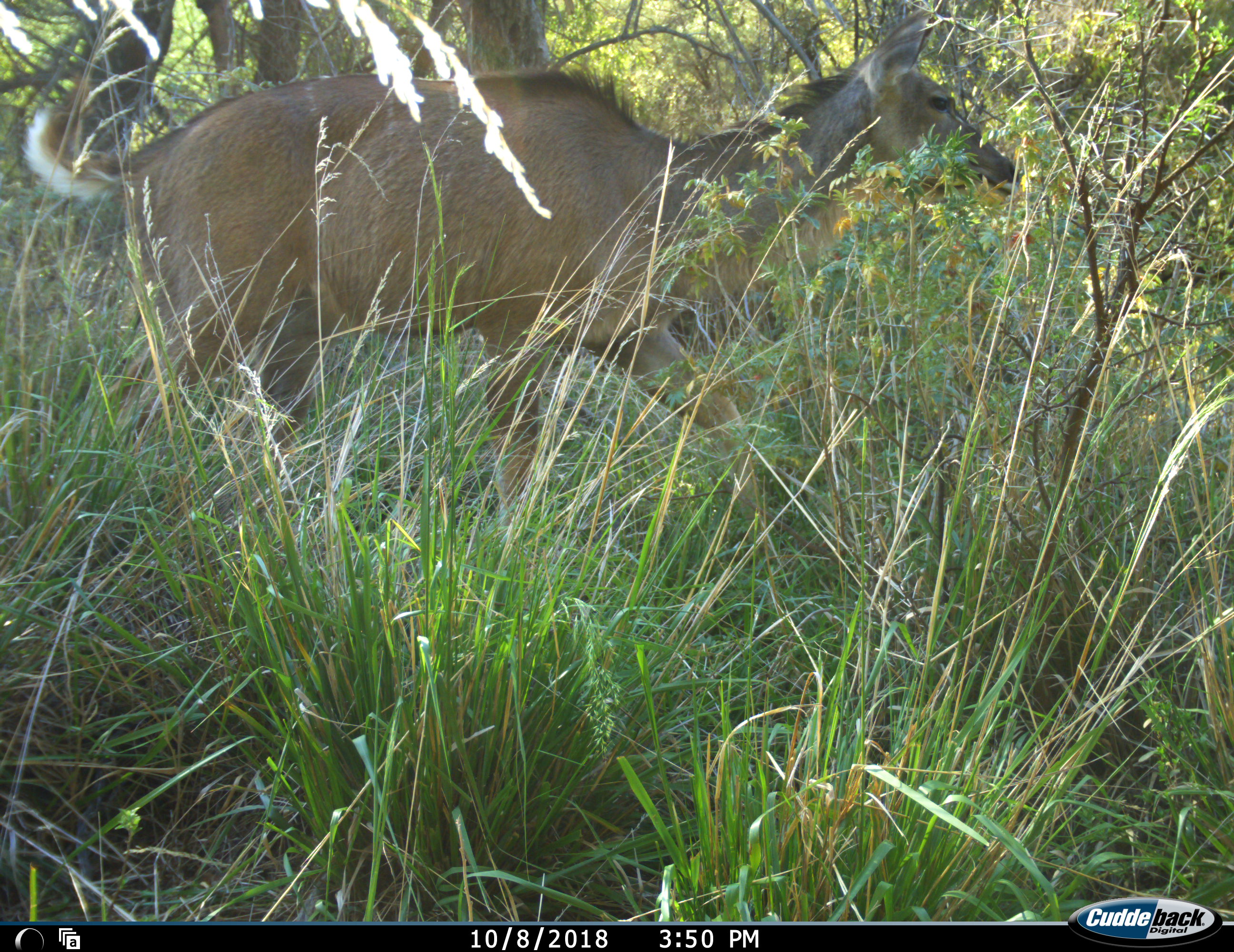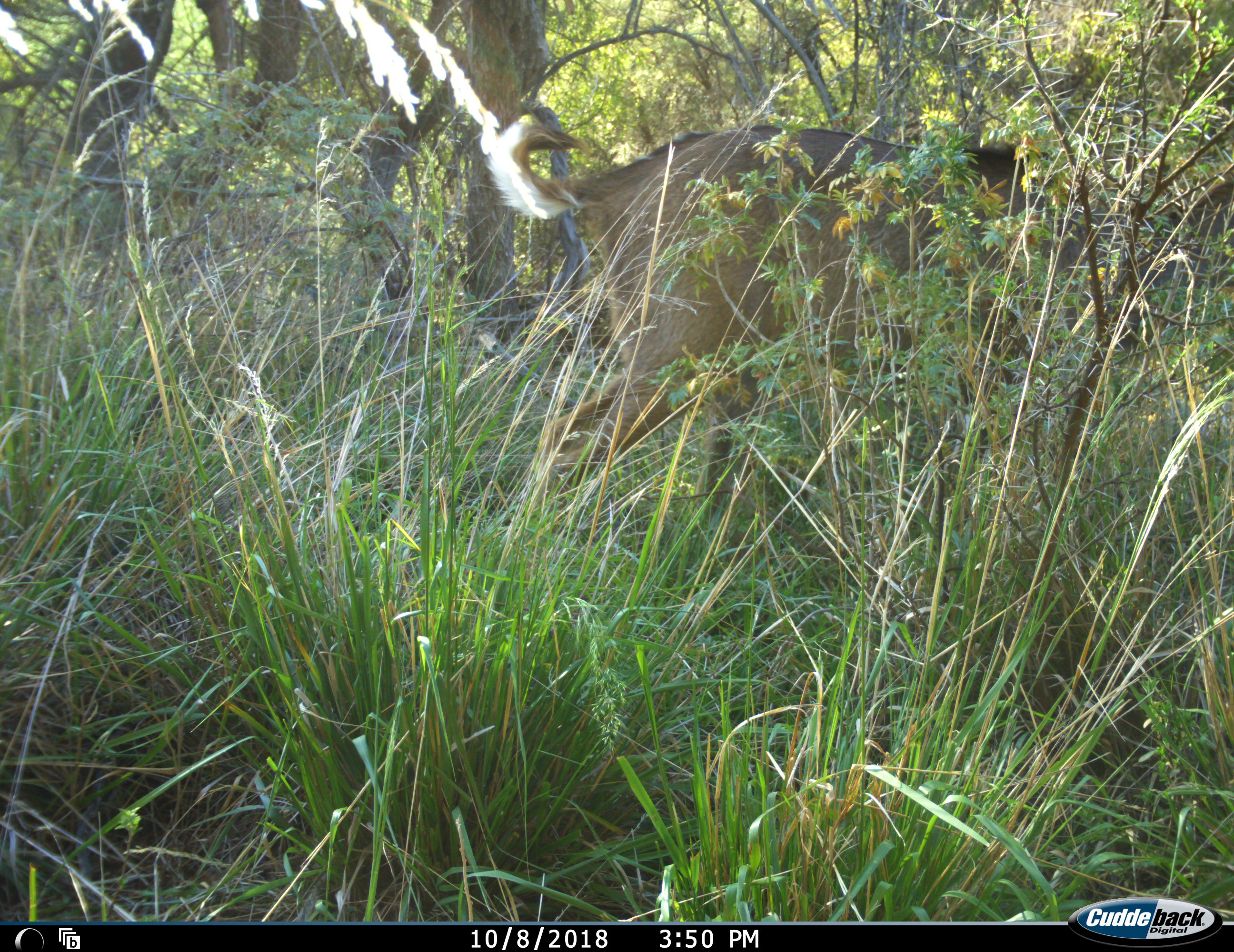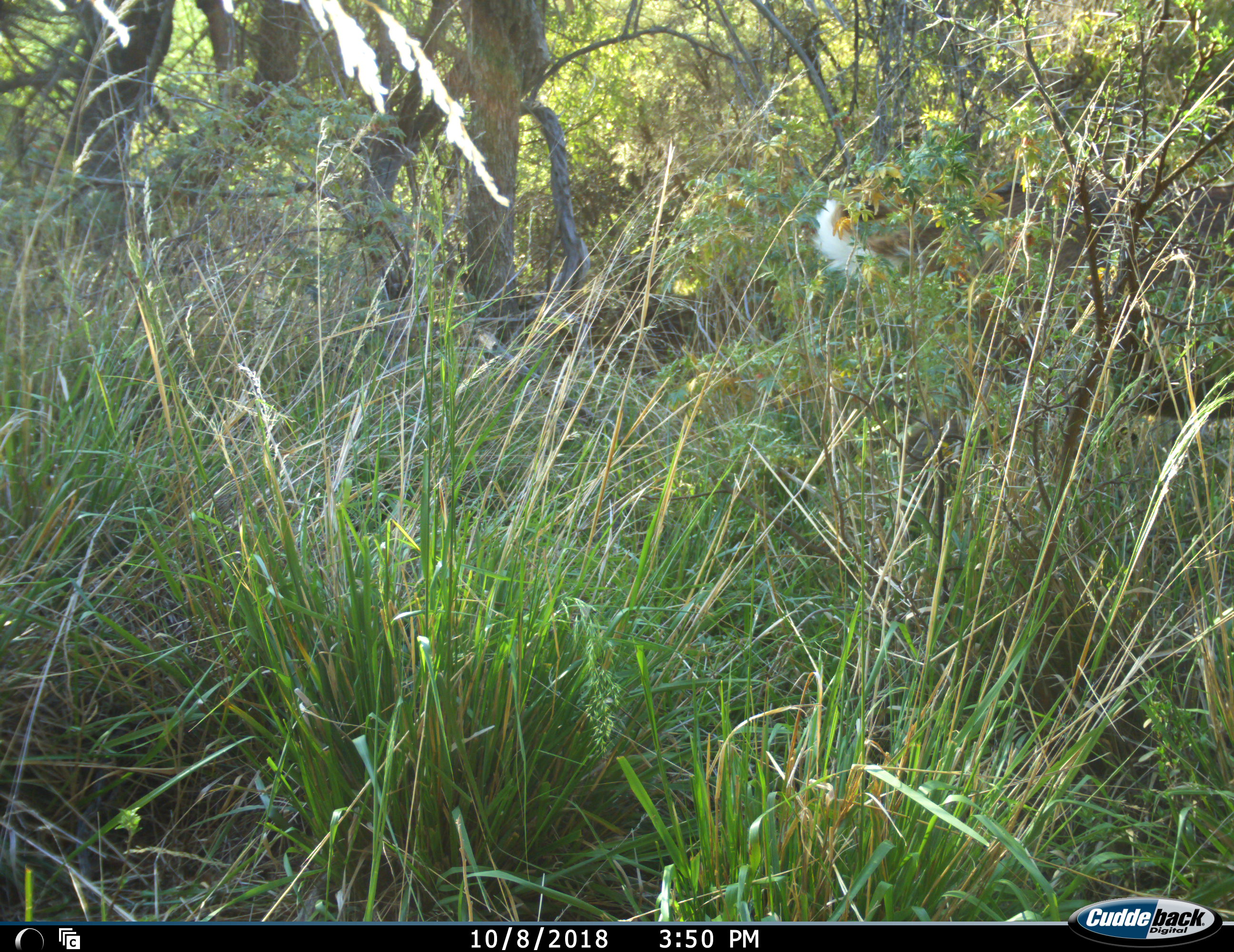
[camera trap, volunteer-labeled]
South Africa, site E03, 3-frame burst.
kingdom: Animalia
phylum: Chordata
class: Mammalia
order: Artiodactyla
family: Bovidae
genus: Tragelaphus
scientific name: Tragelaphus strepsiceros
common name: greater kudu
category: kudu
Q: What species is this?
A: Kudu (greater kudu) (Tragelaphus strepsiceros).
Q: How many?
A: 1.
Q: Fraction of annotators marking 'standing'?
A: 0%.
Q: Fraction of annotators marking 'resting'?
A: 0%.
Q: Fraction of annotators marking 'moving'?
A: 100%.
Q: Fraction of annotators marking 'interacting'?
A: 0%.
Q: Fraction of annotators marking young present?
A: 0%.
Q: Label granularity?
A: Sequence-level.